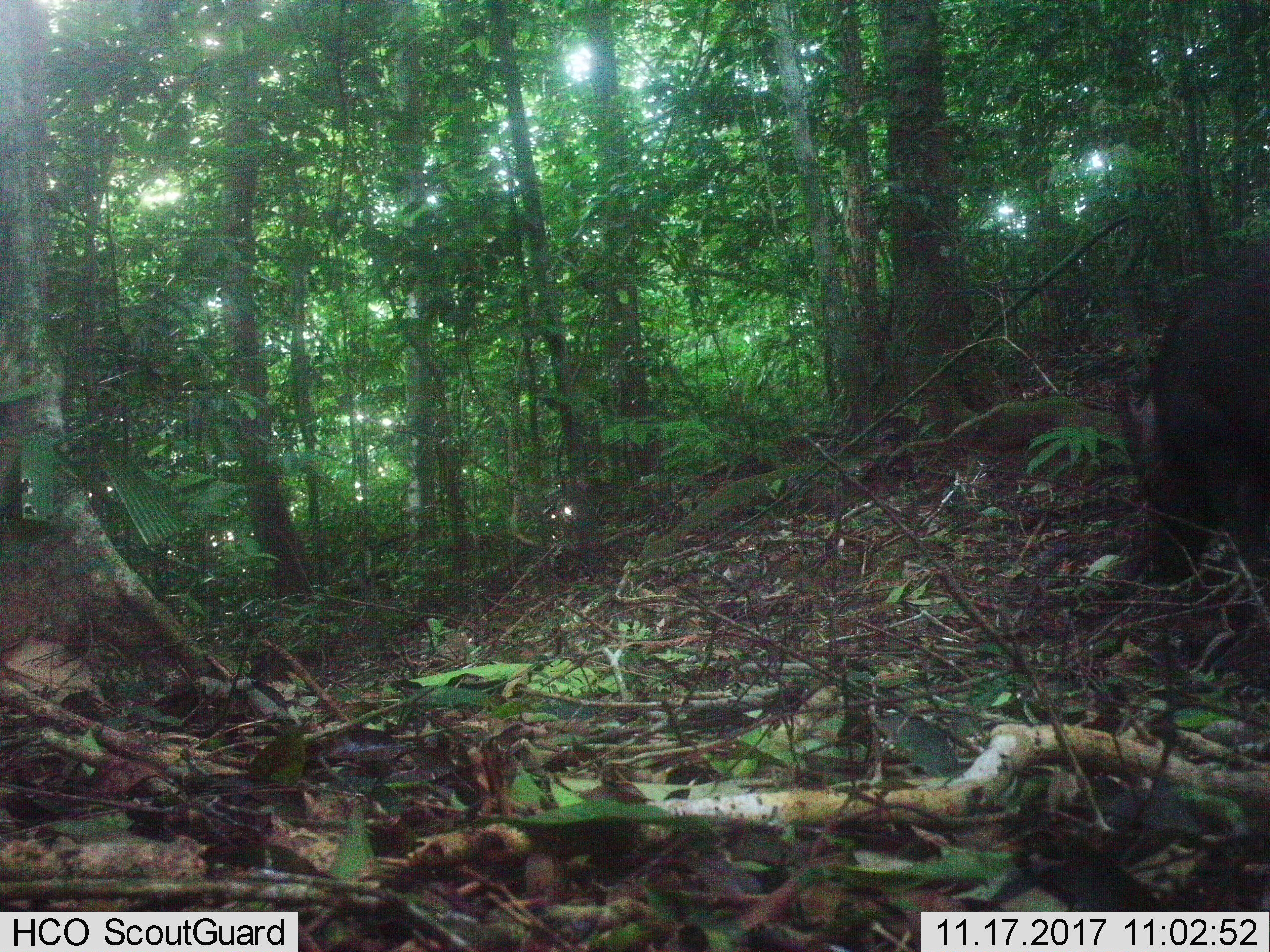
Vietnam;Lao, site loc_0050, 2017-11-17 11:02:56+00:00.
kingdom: Animalia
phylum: Chordata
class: Mammalia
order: Artiodactyla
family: Suidae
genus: Sus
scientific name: Sus scrofa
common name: eurasian wild pig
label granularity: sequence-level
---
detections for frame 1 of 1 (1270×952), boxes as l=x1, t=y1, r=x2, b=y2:
eurasian wild pig: l=1110, t=273, r=1270, b=603